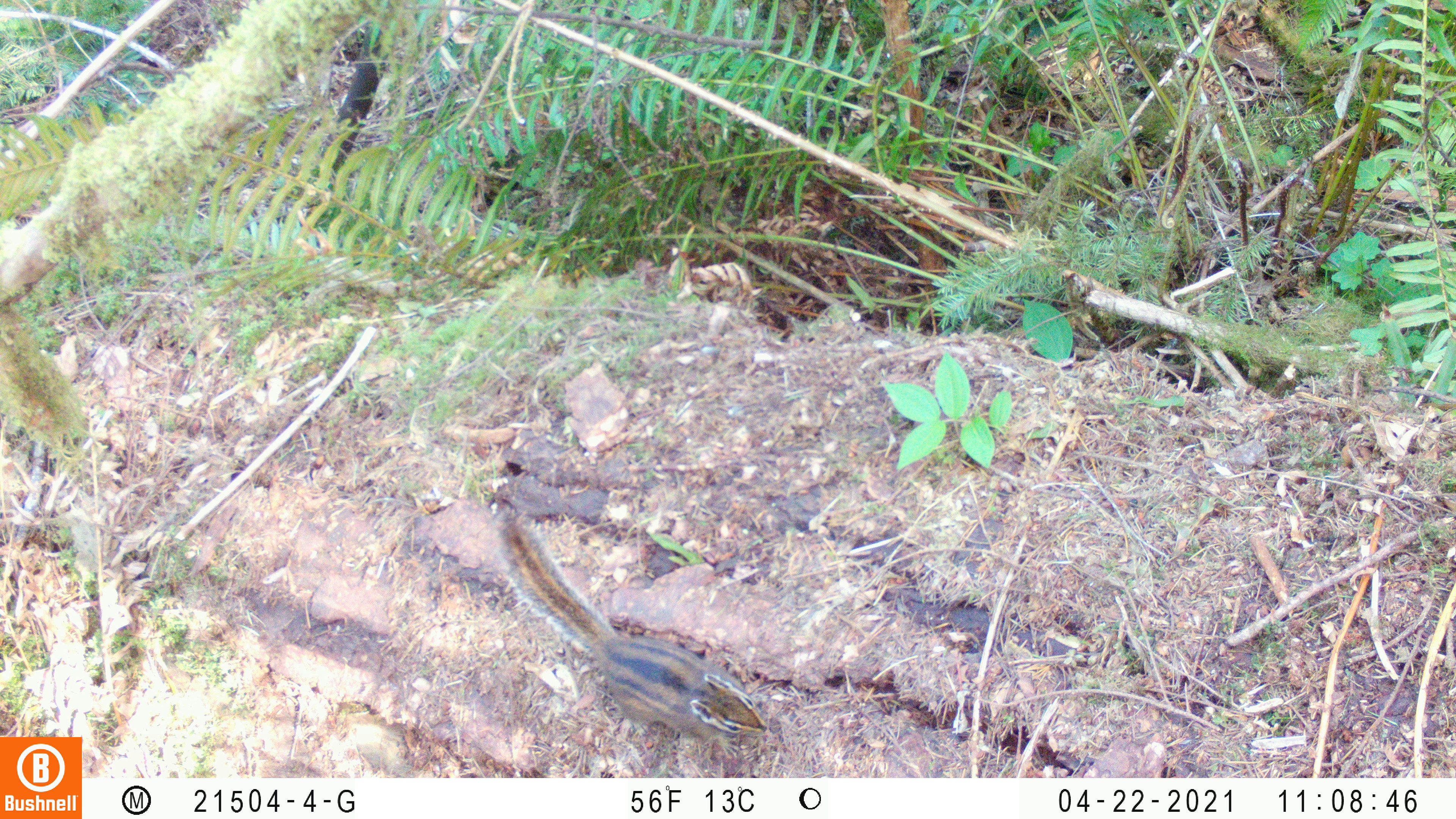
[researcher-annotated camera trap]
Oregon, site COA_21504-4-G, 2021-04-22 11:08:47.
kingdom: Animalia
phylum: Chordata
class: Mammalia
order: Rodentia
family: Sciuridae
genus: Neotamias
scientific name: Neotamias townsendii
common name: townsend's chipmunk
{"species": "townsend's chipmunk (Neotamias townsendii)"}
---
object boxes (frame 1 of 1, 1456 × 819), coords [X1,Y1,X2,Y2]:
townsend's chipmunk: [485,515,769,739]